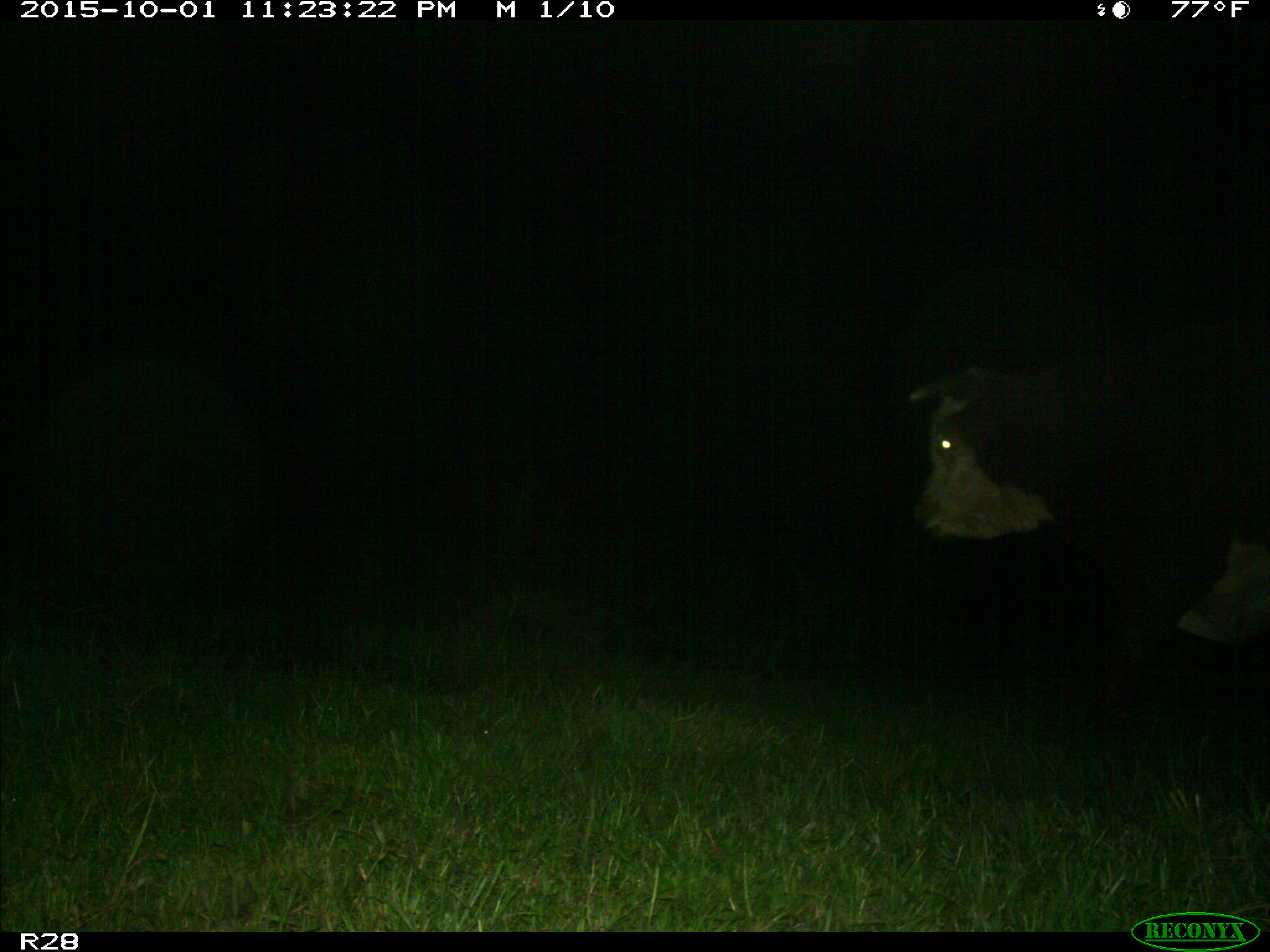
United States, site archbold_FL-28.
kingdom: Animalia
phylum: Chordata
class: Mammalia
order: Artiodactyla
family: Bovidae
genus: Bos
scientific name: Bos taurus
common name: domestic cow